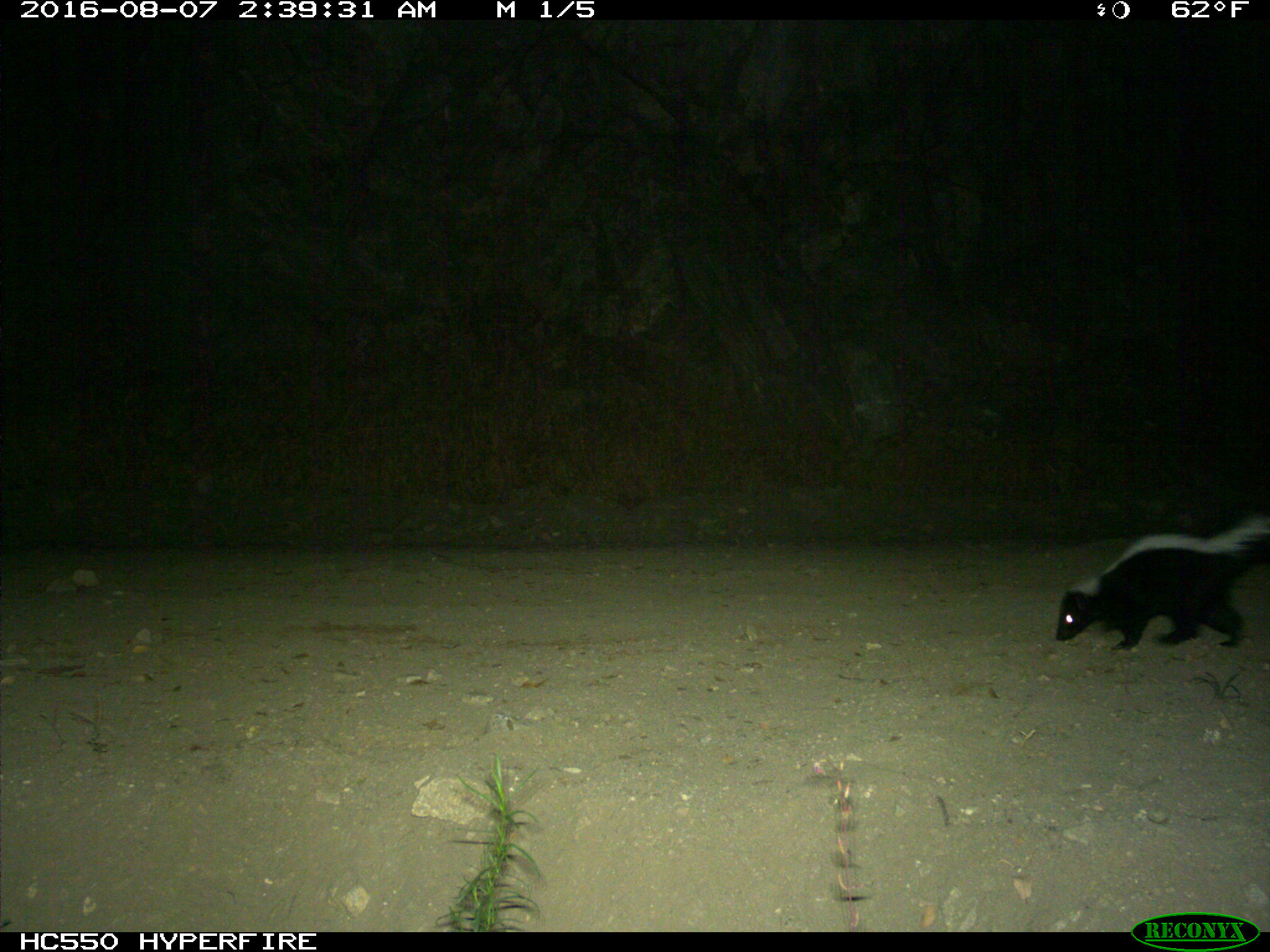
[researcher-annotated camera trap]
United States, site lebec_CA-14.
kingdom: Animalia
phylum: Chordata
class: Mammalia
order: Carnivora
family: Mephitidae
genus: Mephitis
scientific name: Mephitis mephitis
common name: striped skunk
Mephitis mephitis (striped skunk).